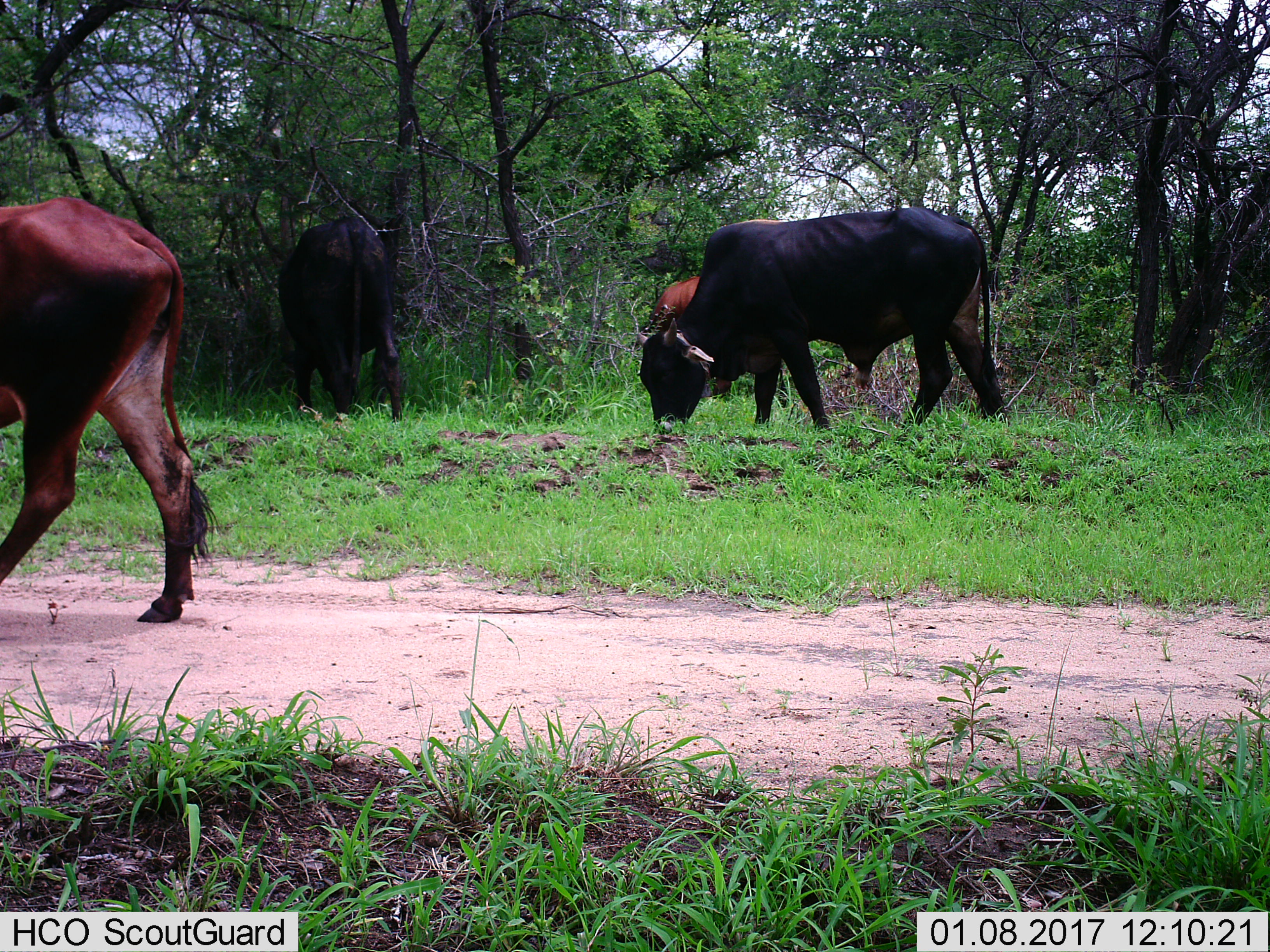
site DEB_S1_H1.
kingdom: Animalia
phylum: Chordata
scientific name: Vertebrata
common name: domestic animal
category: domesticanimal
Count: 4.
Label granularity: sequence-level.